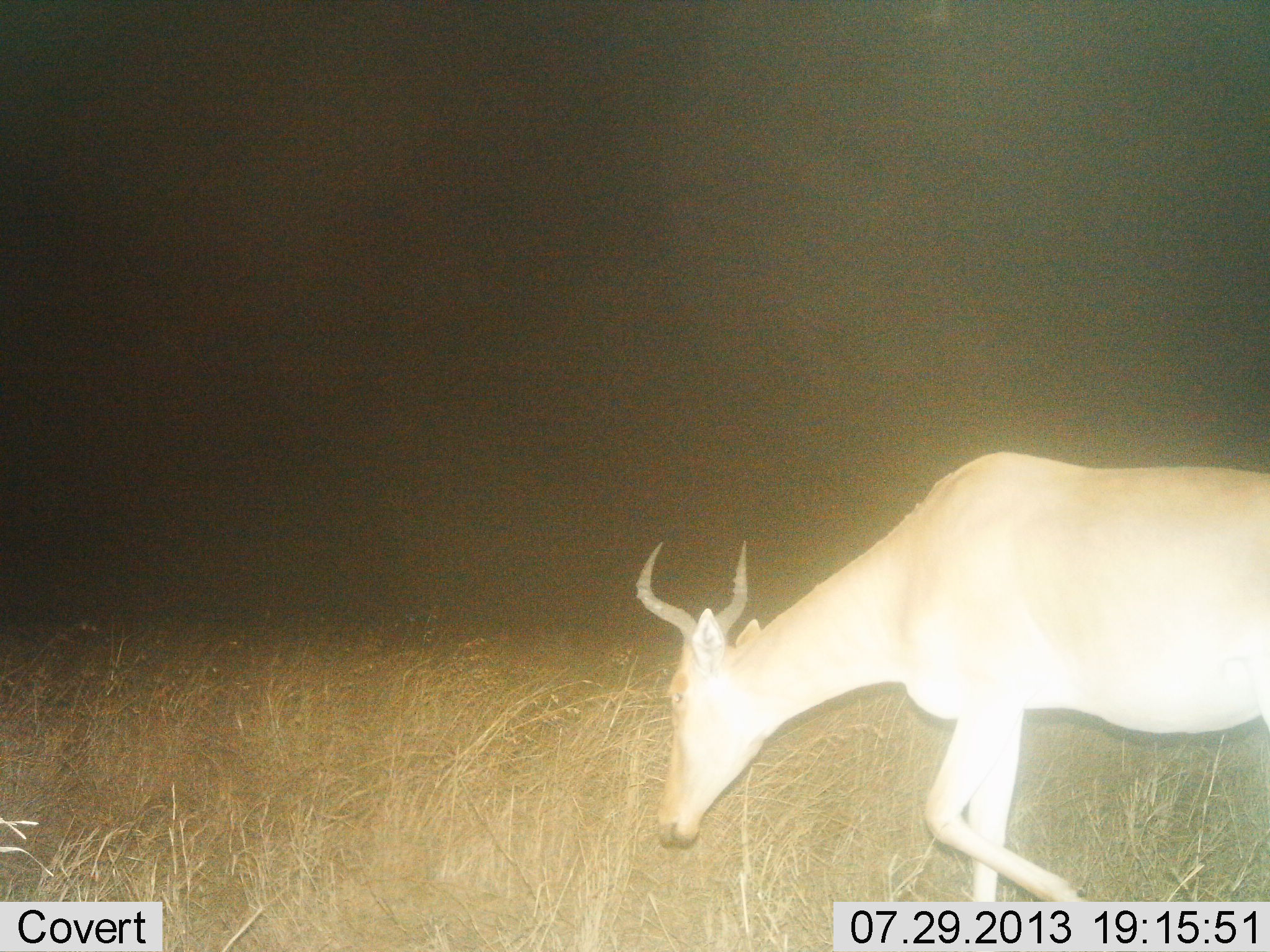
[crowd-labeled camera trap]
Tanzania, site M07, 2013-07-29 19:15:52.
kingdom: Animalia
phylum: Chordata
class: Mammalia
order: Artiodactyla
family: Bovidae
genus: Alcelaphus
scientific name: Alcelaphus buselaphus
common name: hartebeest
Hartebeest (Alcelaphus buselaphus), count 1. Behavior (volunteer vote fractions): standing 8%, resting 0%, moving 77%, interacting 0%. Young present (vote fraction): 0%. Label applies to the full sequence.